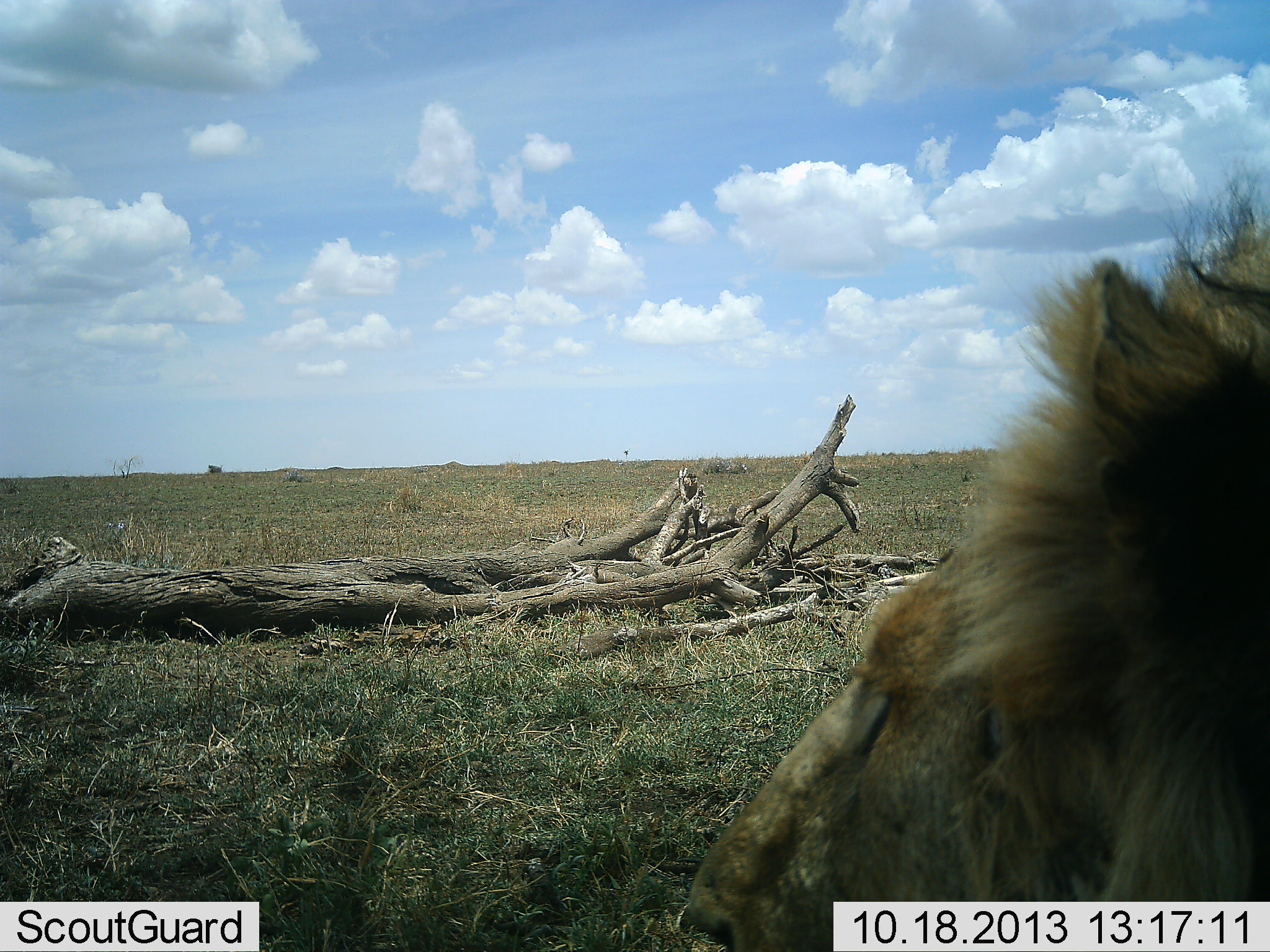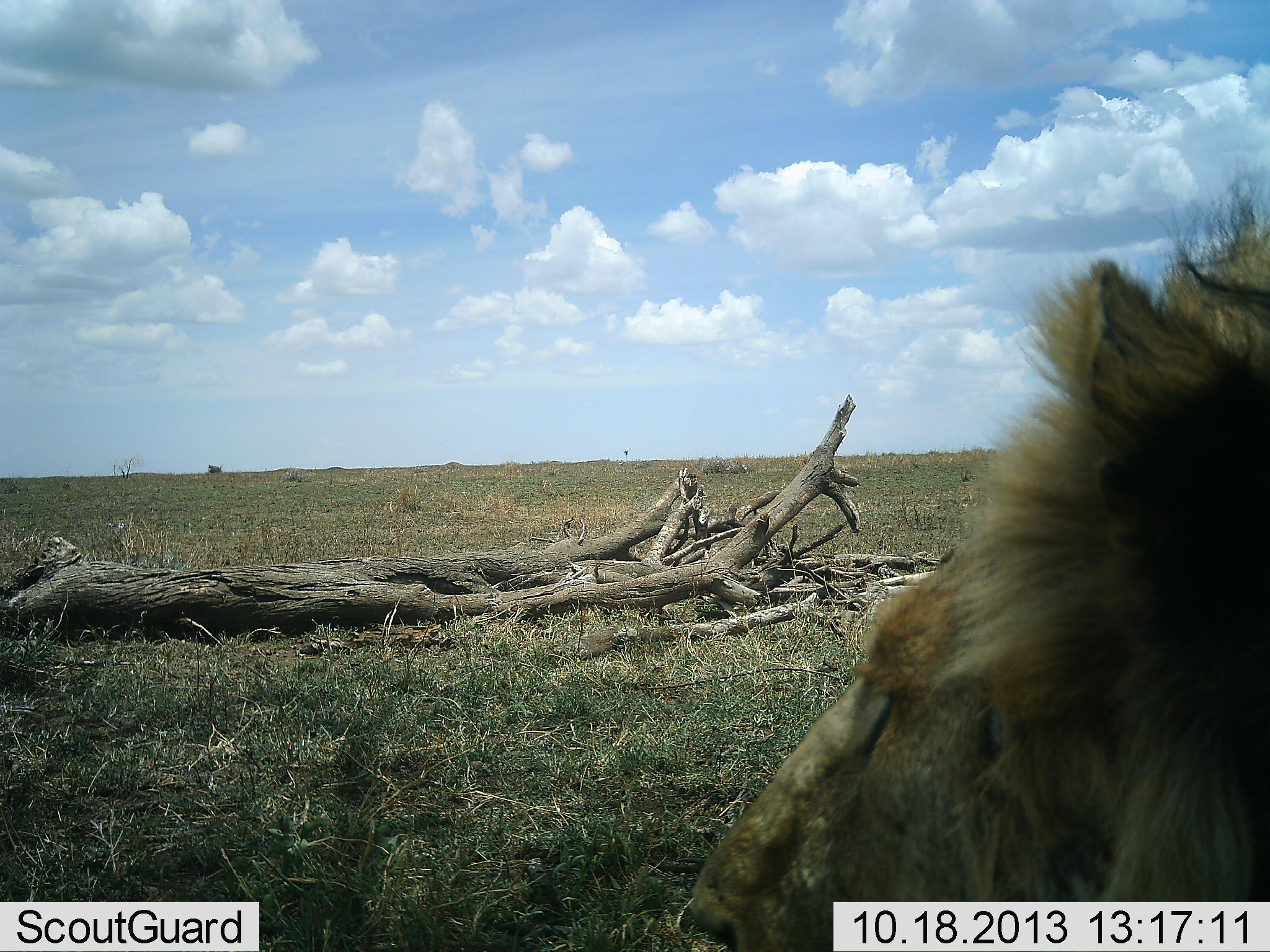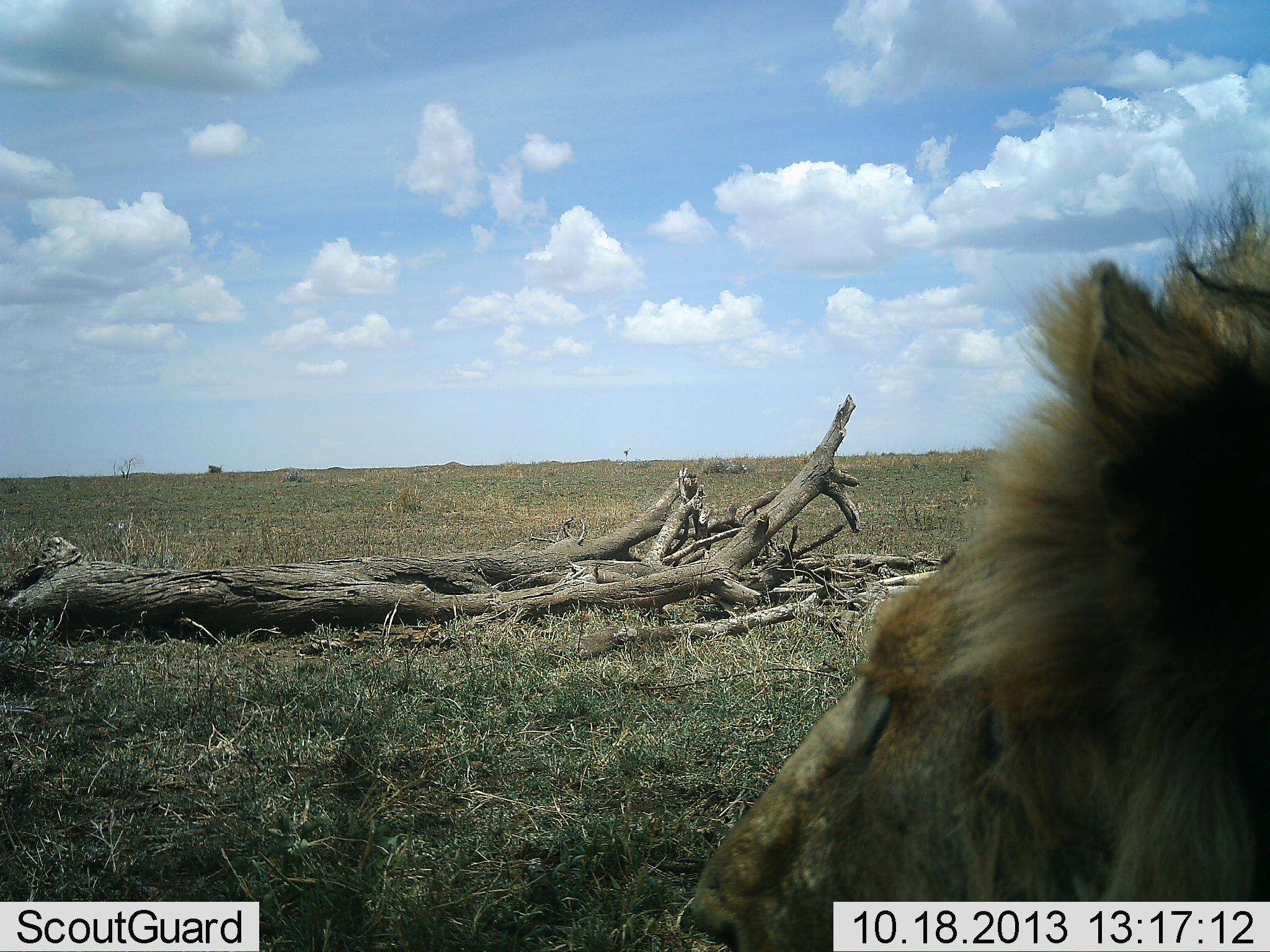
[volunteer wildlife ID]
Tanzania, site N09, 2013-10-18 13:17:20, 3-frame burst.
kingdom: Animalia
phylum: Chordata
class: Mammalia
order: Carnivora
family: Felidae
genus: Panthera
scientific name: Panthera leo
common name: lion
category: lionmale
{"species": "lionmale (lion) (Panthera leo)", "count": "1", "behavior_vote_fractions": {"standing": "5%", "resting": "86%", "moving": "10%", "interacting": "0%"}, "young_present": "0%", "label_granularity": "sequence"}